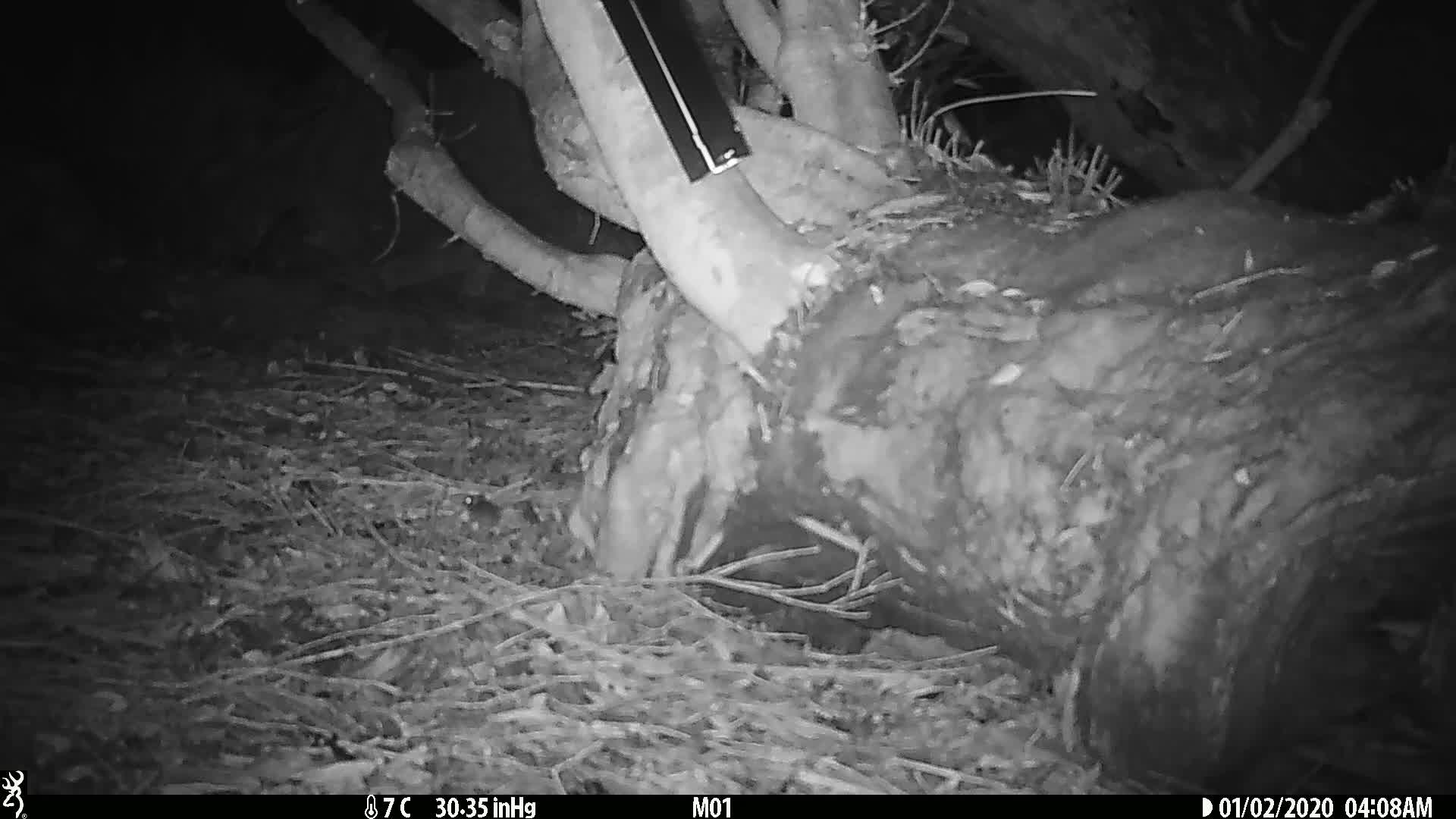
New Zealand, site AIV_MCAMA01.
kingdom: Animalia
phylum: Chordata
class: Mammalia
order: Rodentia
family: Muridae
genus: Mus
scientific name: Mus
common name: mouse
Mouse (Mus).